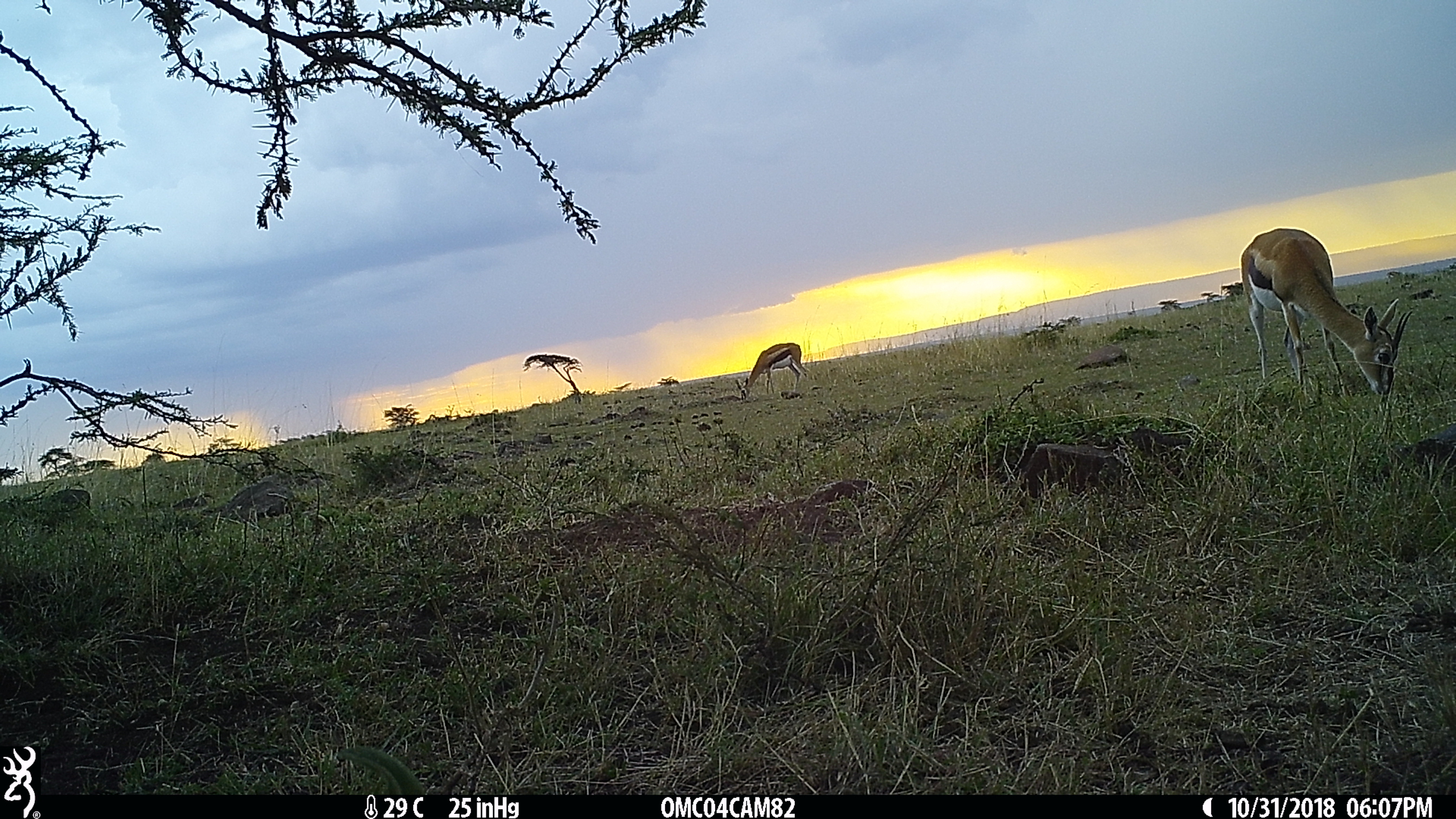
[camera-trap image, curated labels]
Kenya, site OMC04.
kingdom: Animalia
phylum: Chordata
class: Mammalia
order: Artiodactyla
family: Bovidae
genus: Eudorcas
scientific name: Eudorcas thomsonii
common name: thomon's gazelle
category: gazelle thomsons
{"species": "gazelle thomsons (thomon's gazelle) (Eudorcas thomsonii)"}